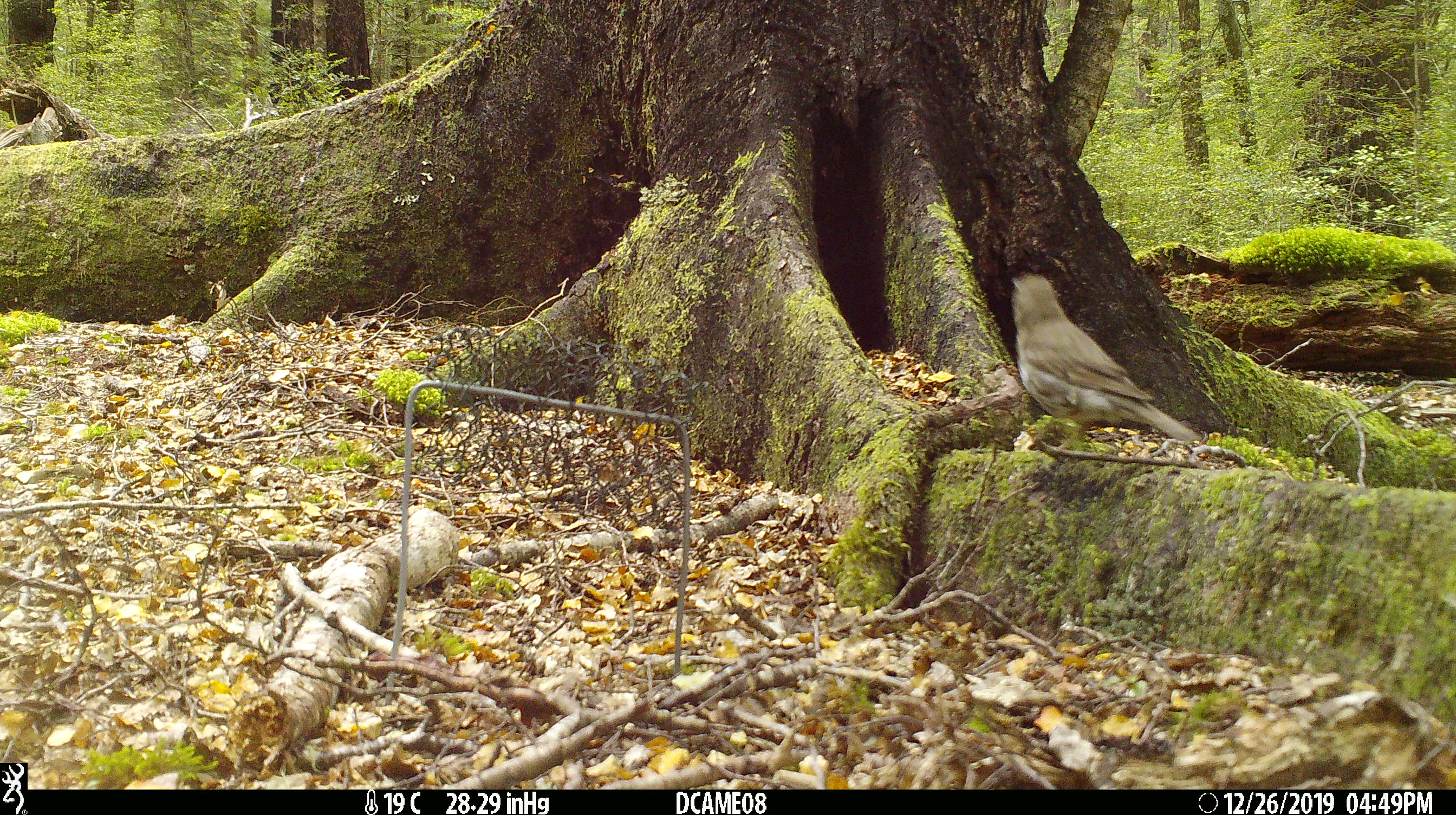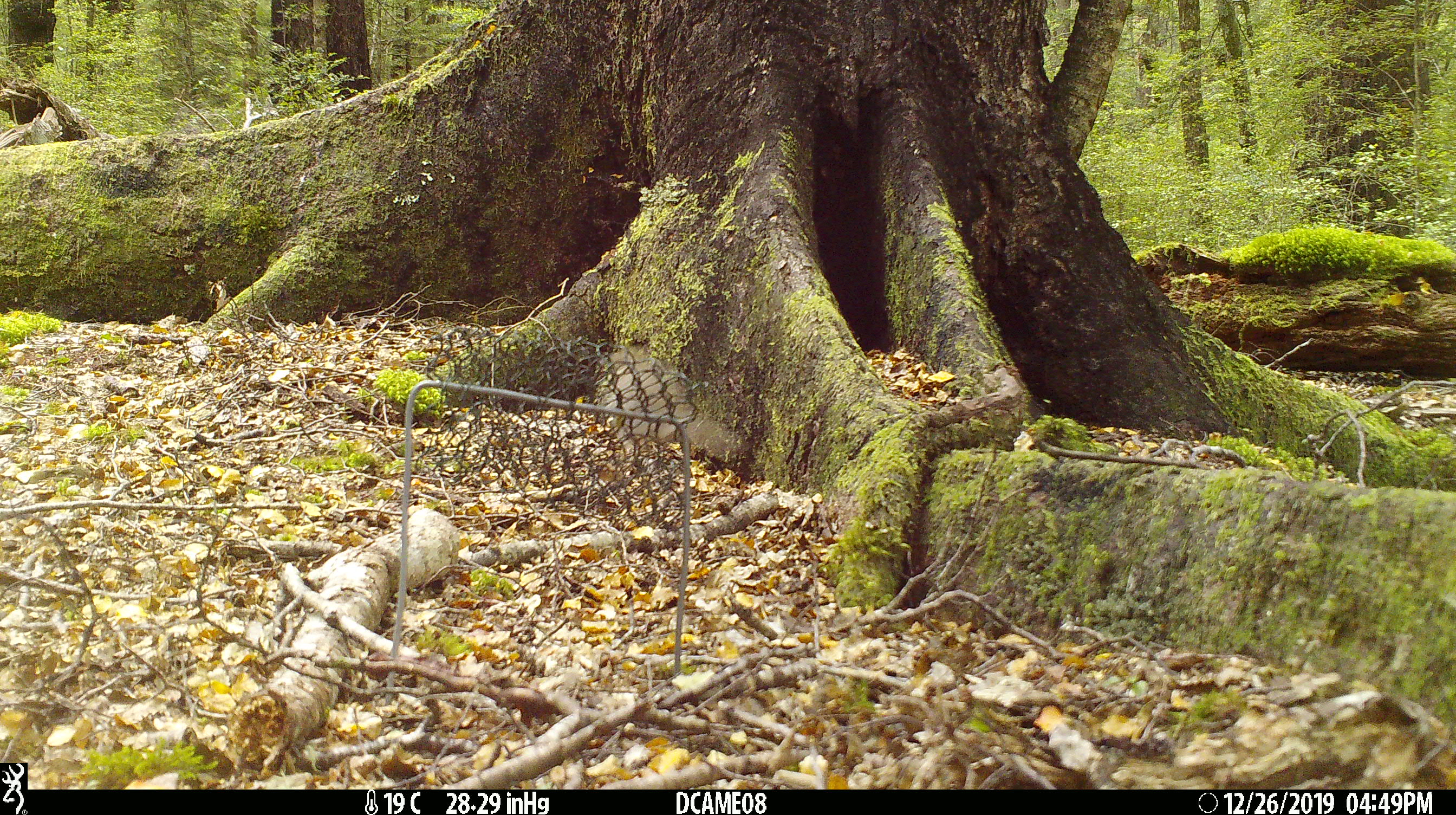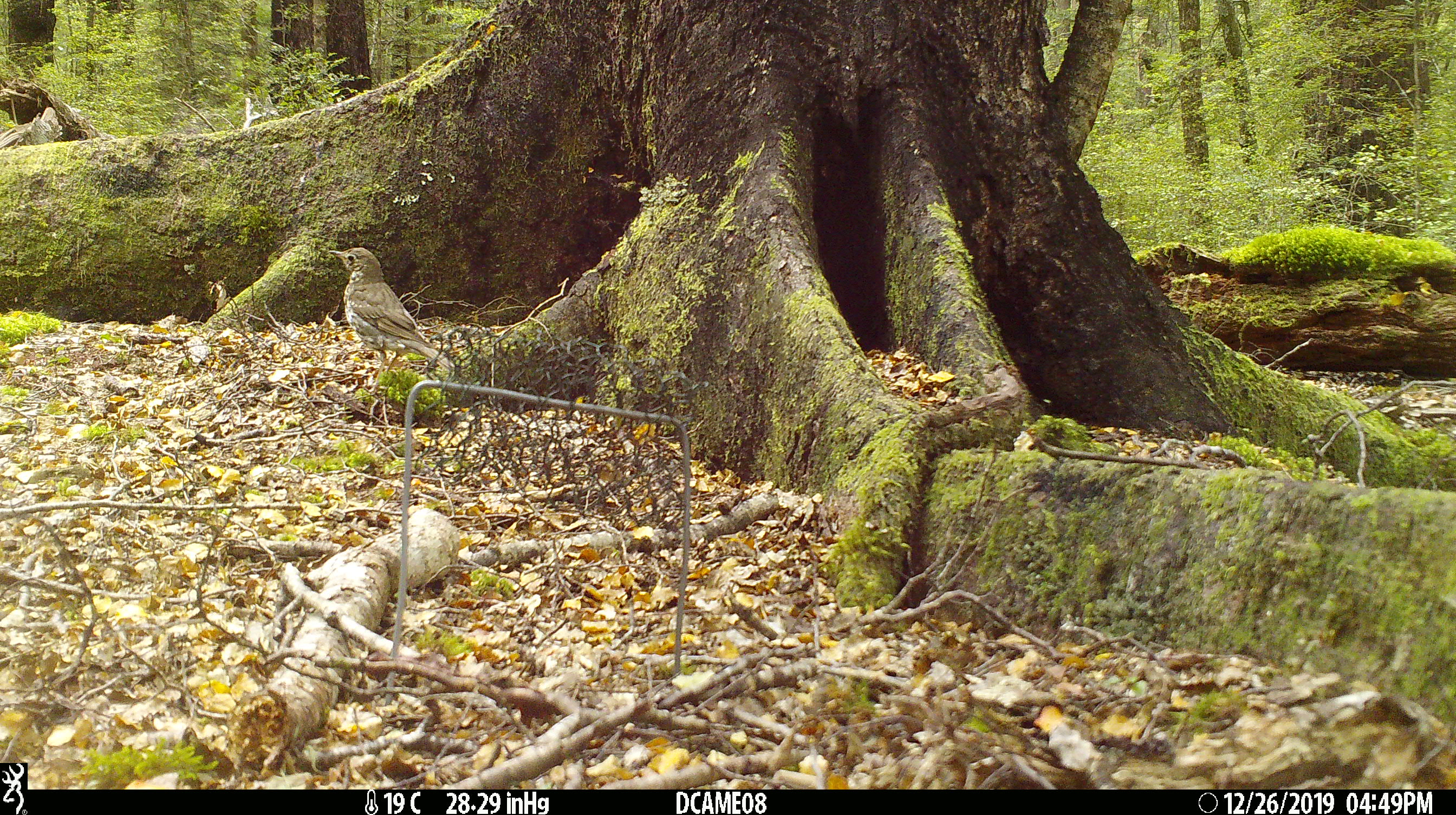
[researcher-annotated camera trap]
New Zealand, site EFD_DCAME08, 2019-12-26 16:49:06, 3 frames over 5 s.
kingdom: Animalia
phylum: Chordata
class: Aves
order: Passeriformes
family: Turdidae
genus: Turdus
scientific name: Turdus philomelos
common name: song thrush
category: thrush